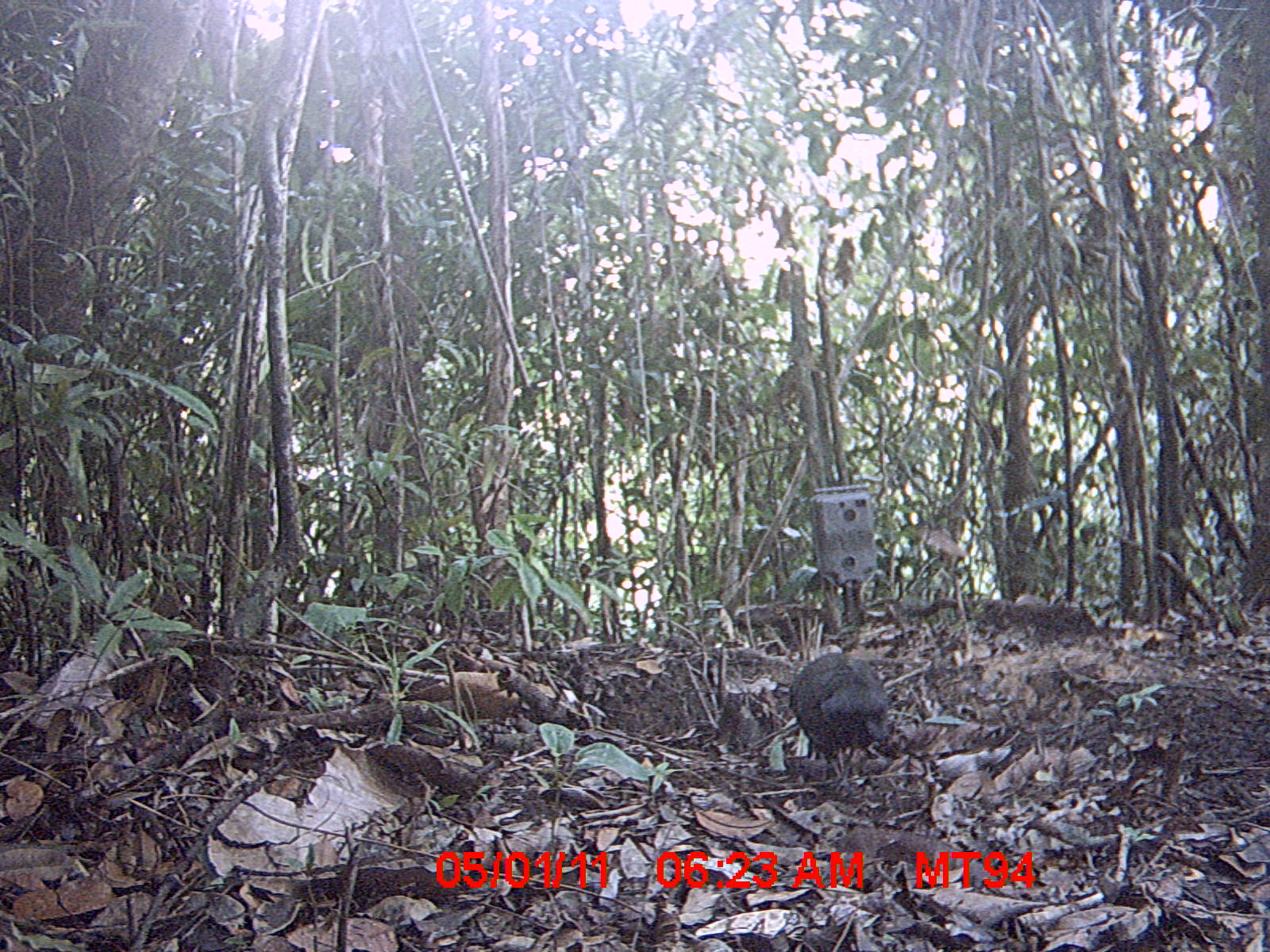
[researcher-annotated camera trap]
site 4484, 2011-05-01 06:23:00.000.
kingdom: Animalia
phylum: Chordata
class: Aves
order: Cuculiformes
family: Cuculidae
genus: Coua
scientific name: Coua serriana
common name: red-breasted coua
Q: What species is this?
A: Coua serriana (red-breasted coua).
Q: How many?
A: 1.